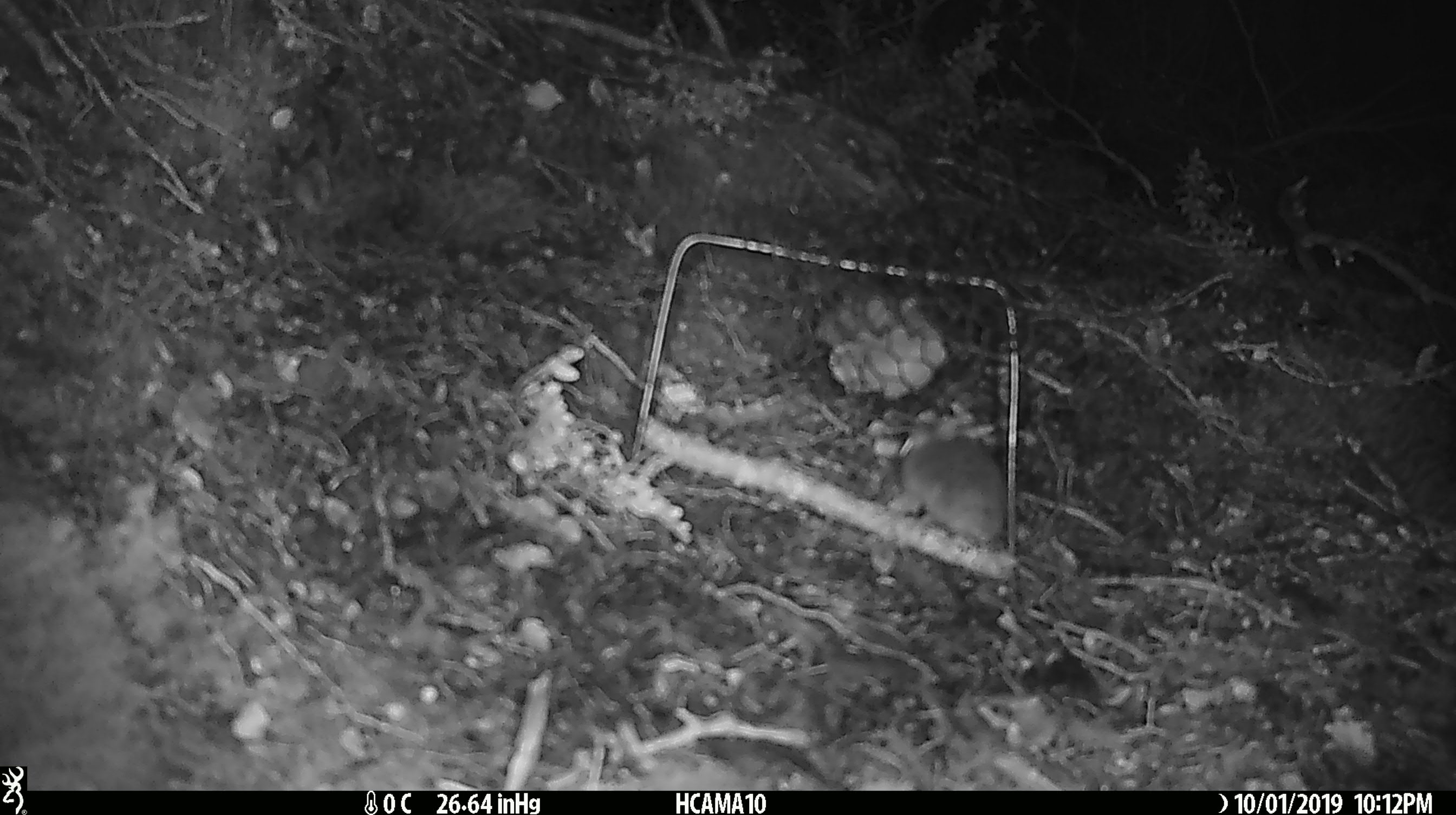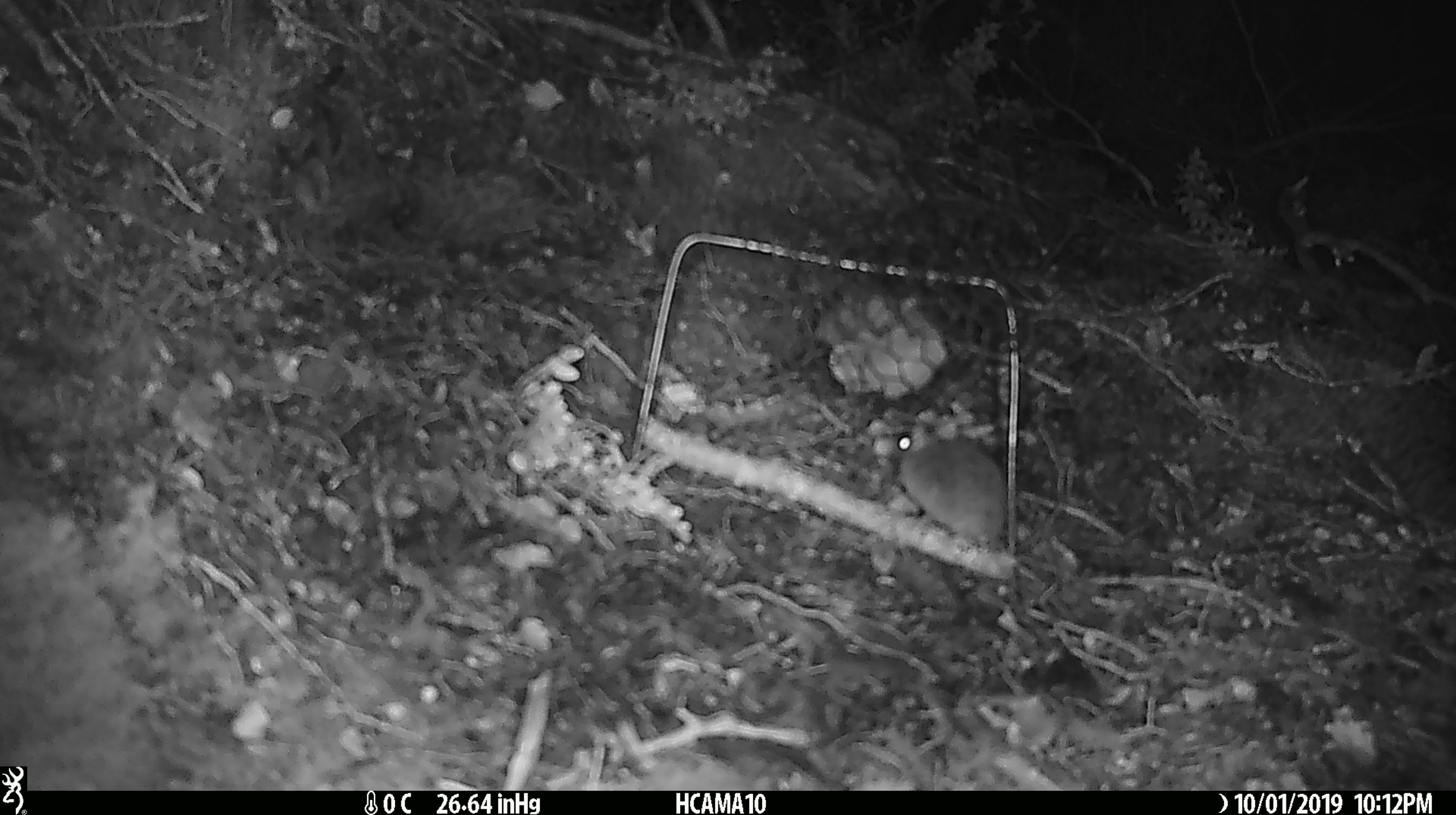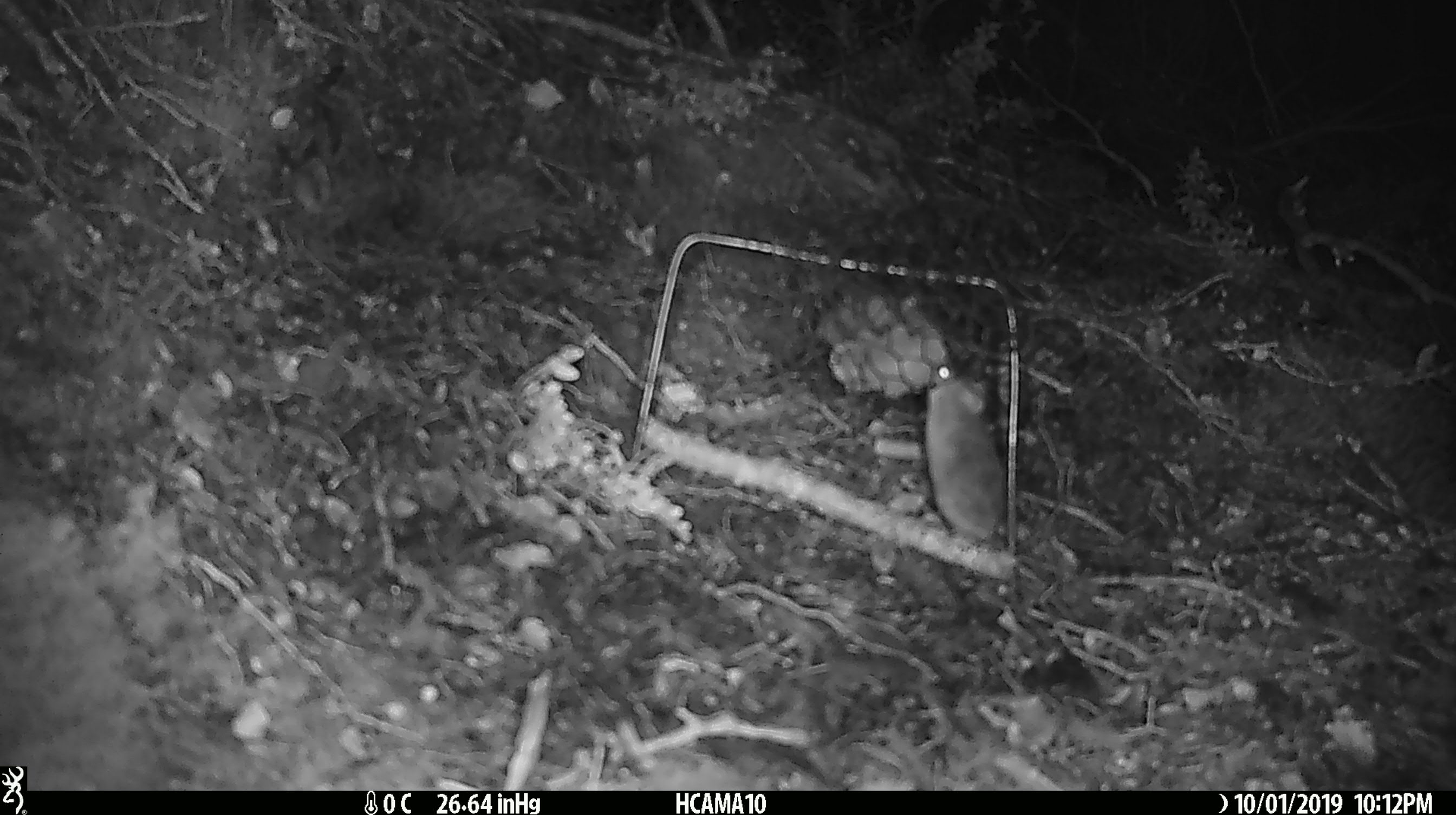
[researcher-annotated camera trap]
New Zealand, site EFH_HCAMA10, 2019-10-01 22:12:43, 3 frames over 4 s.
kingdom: Animalia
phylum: Chordata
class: Mammalia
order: Rodentia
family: Muridae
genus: Mus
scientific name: Mus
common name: mouse